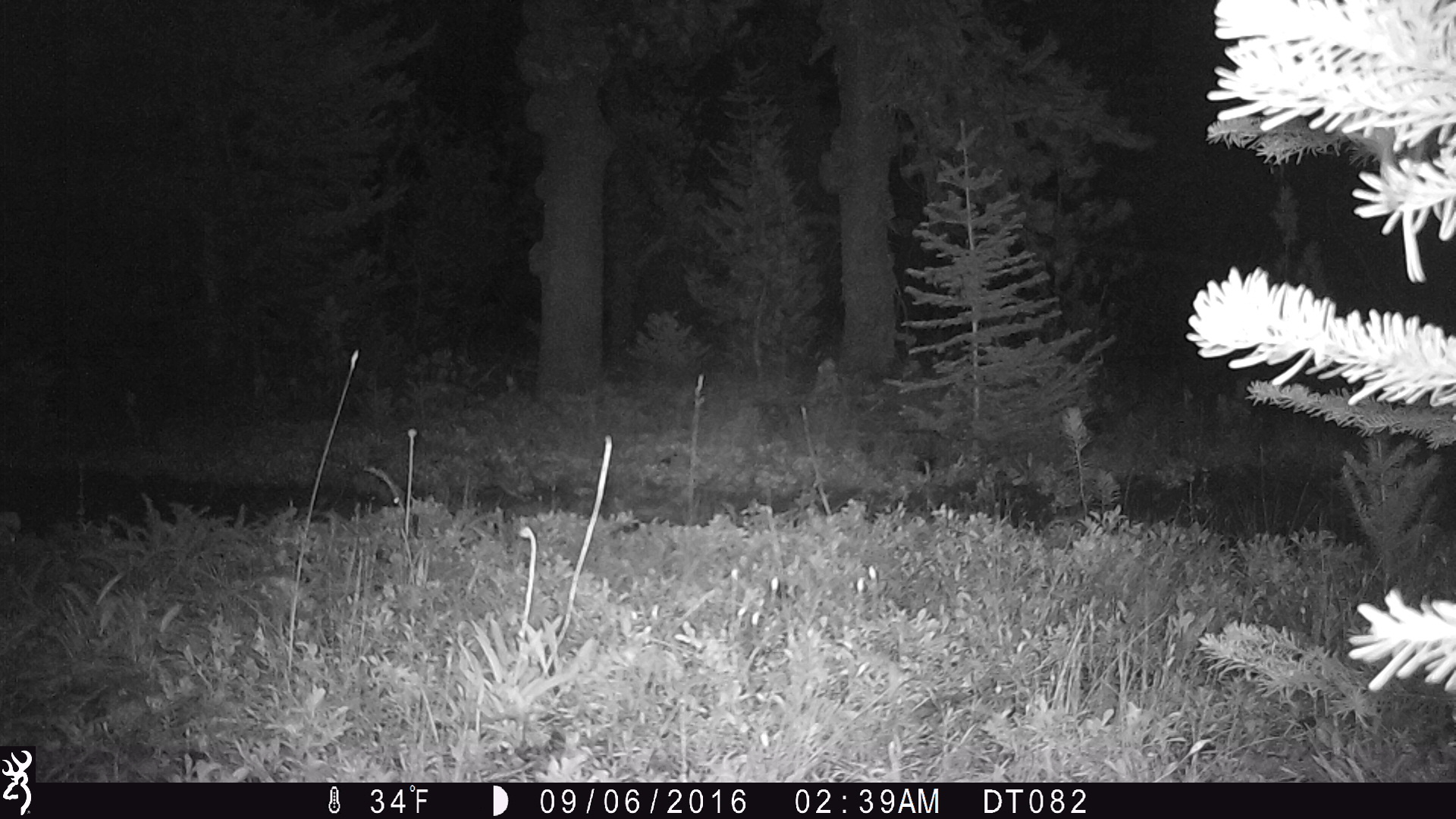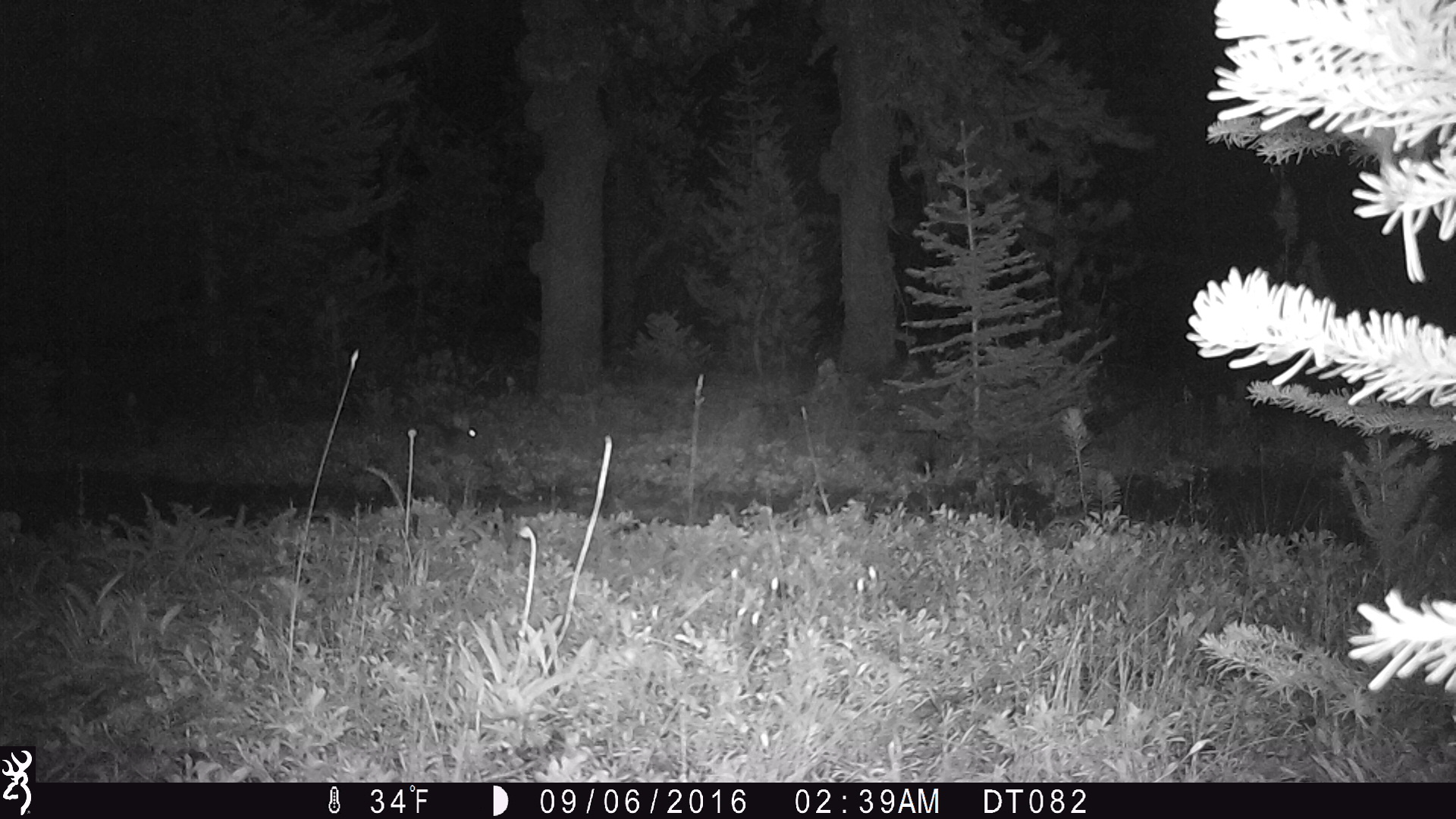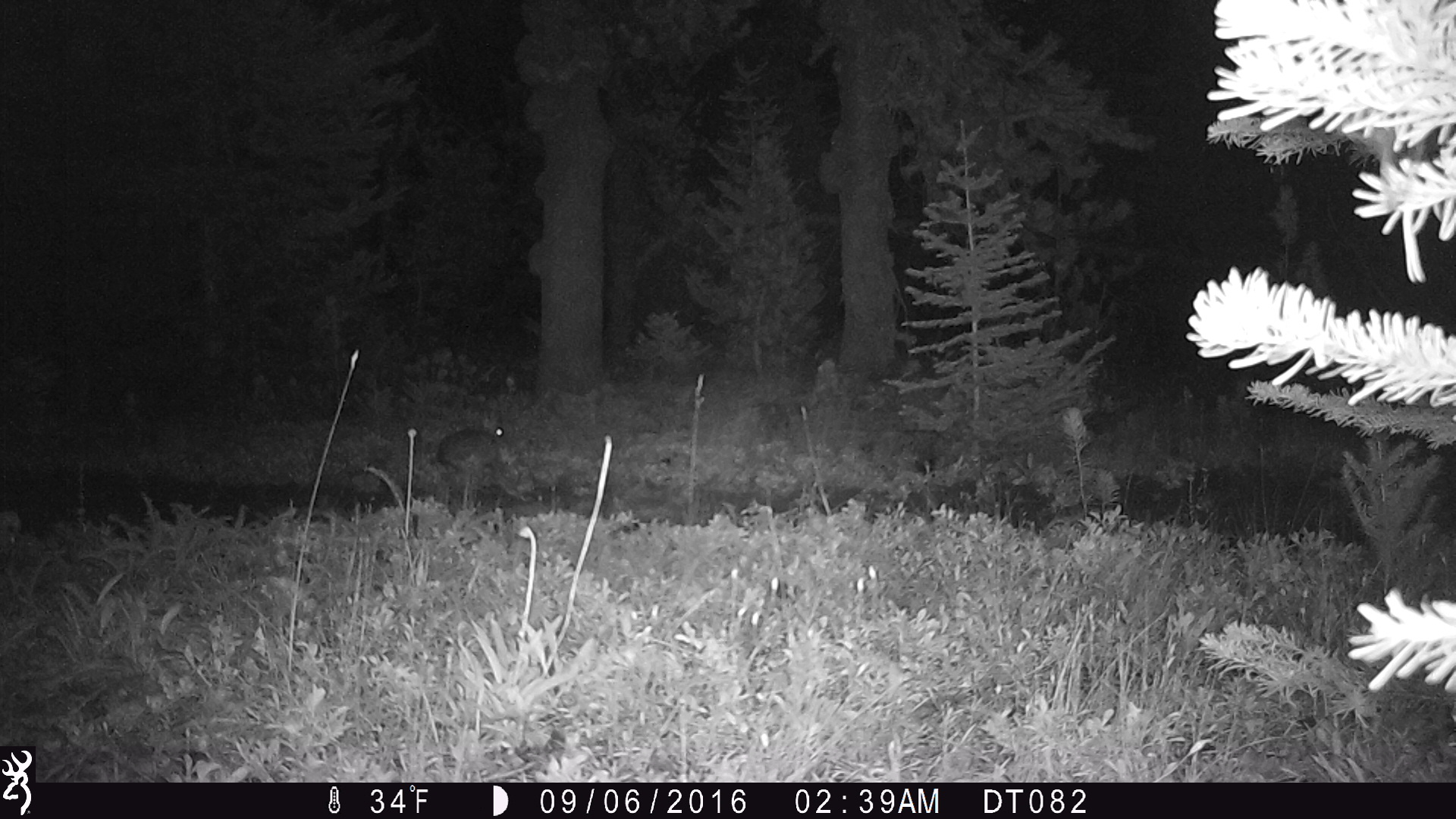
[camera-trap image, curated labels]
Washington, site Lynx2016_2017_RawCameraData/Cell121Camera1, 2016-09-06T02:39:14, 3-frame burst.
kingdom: Animalia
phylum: Chordata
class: Mammalia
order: Lagomorpha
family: Leporidae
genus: Lepus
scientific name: Lepus americanus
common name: snowshoe hare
Lepus americanus (snowshoe hare). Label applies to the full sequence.